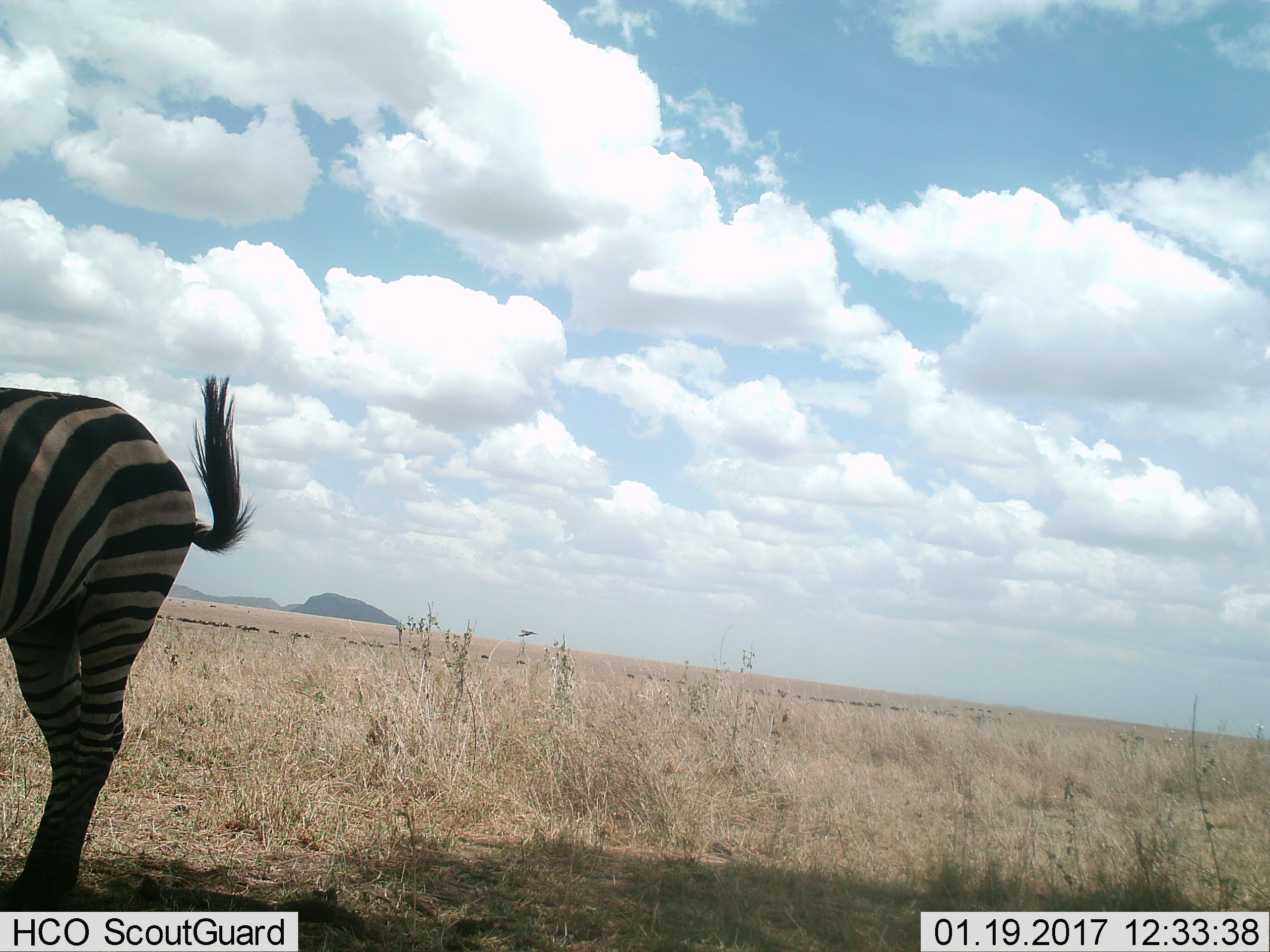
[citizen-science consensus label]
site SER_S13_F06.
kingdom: Animalia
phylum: Chordata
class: Mammalia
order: Perissodactyla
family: Equidae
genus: Equus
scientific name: Equus quagga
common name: plains zebra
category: zebraplains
Zebraplains (plains zebra) (Equus quagga), count 1. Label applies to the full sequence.